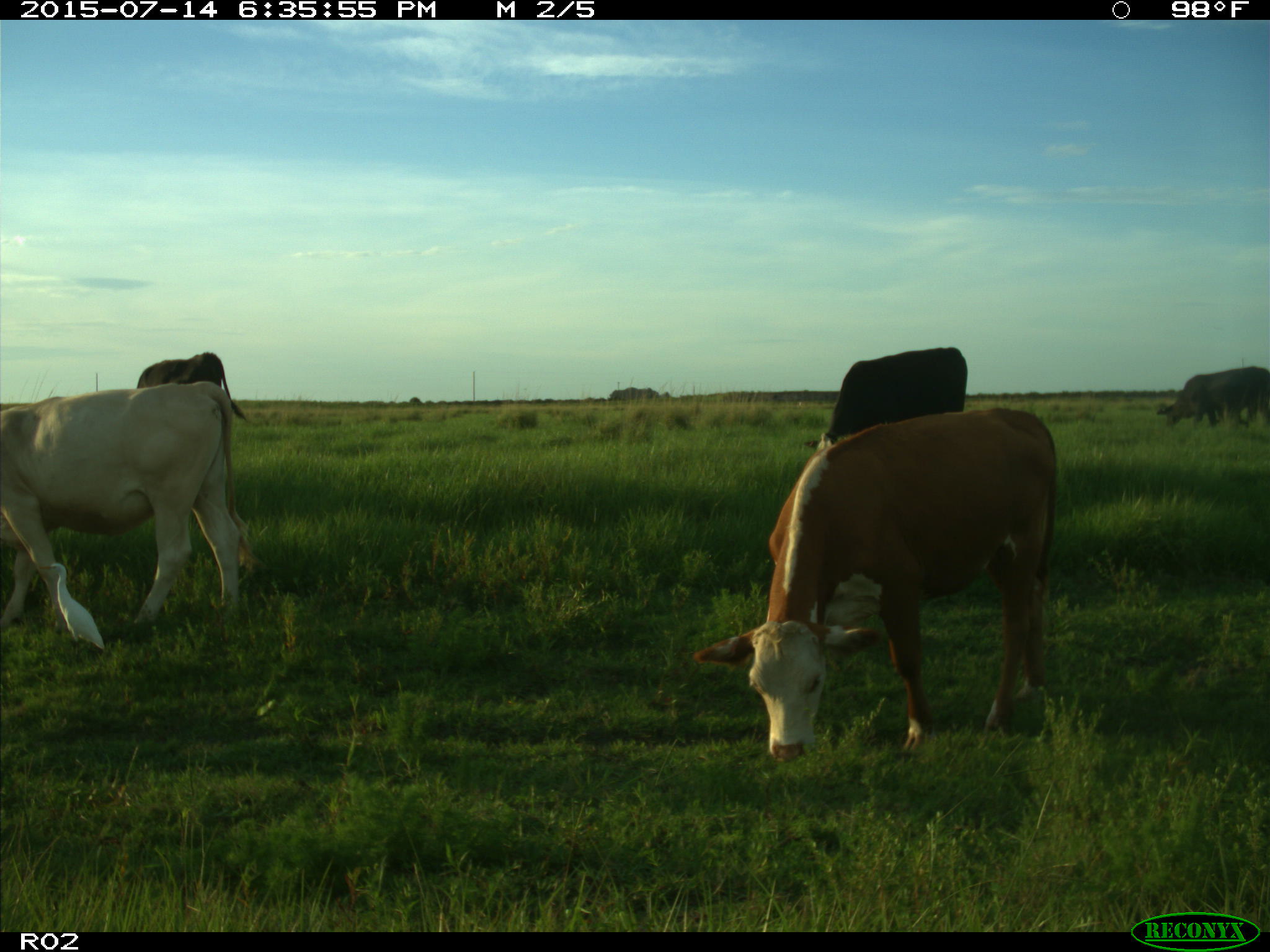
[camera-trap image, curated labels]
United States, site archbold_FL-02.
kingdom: Animalia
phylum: Chordata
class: Mammalia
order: Artiodactyla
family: Bovidae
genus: Bos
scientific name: Bos taurus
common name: domestic cow